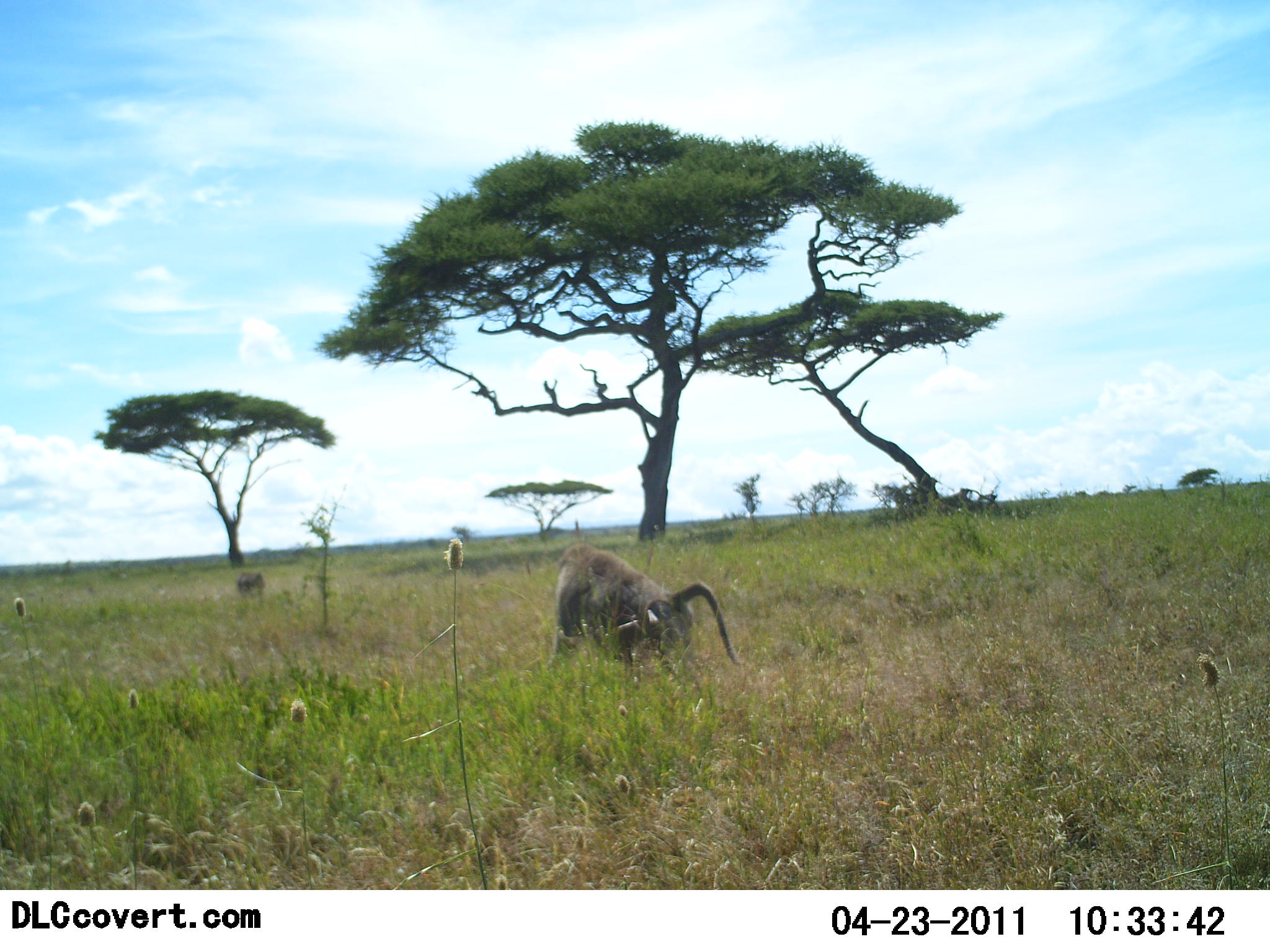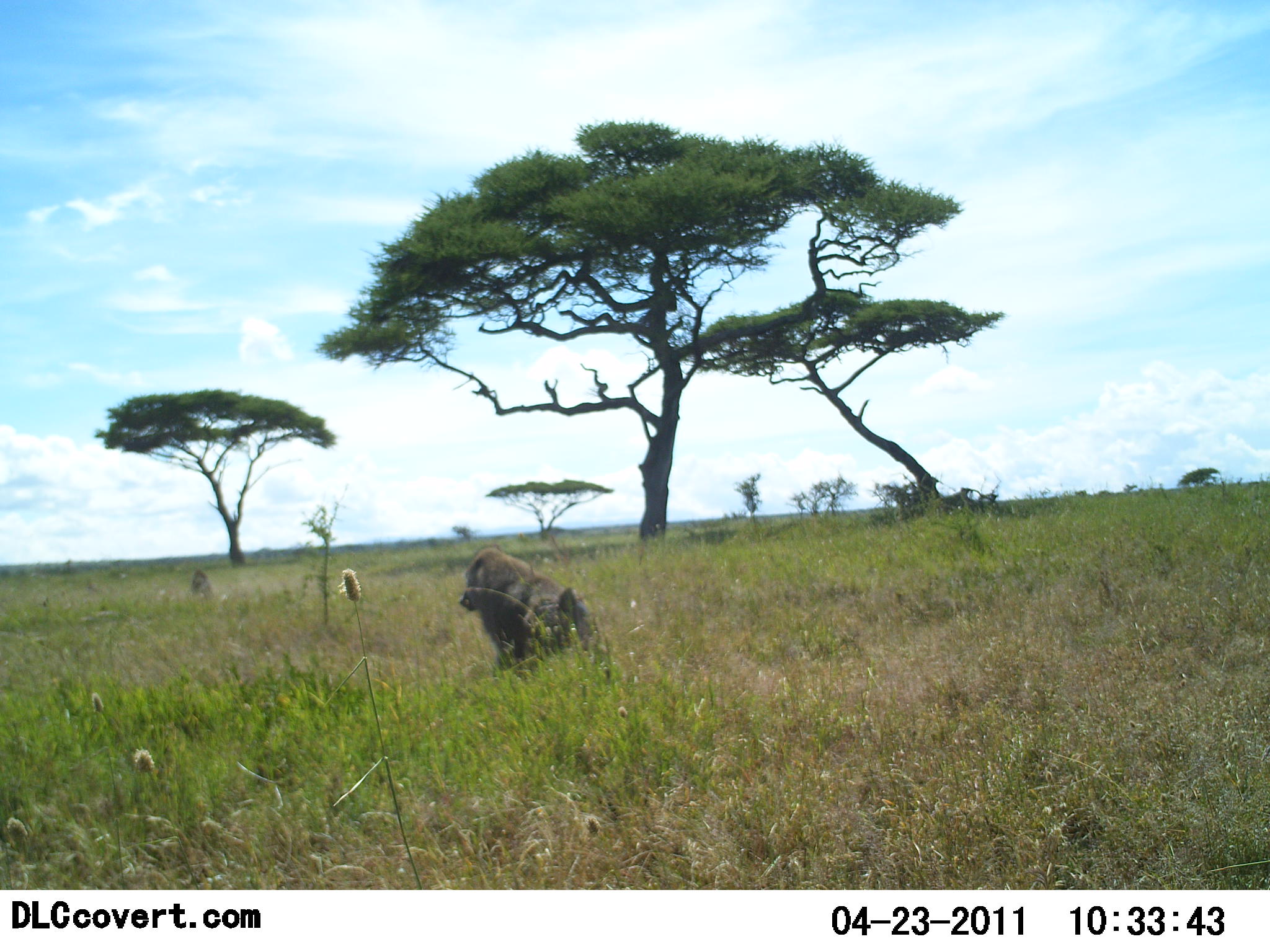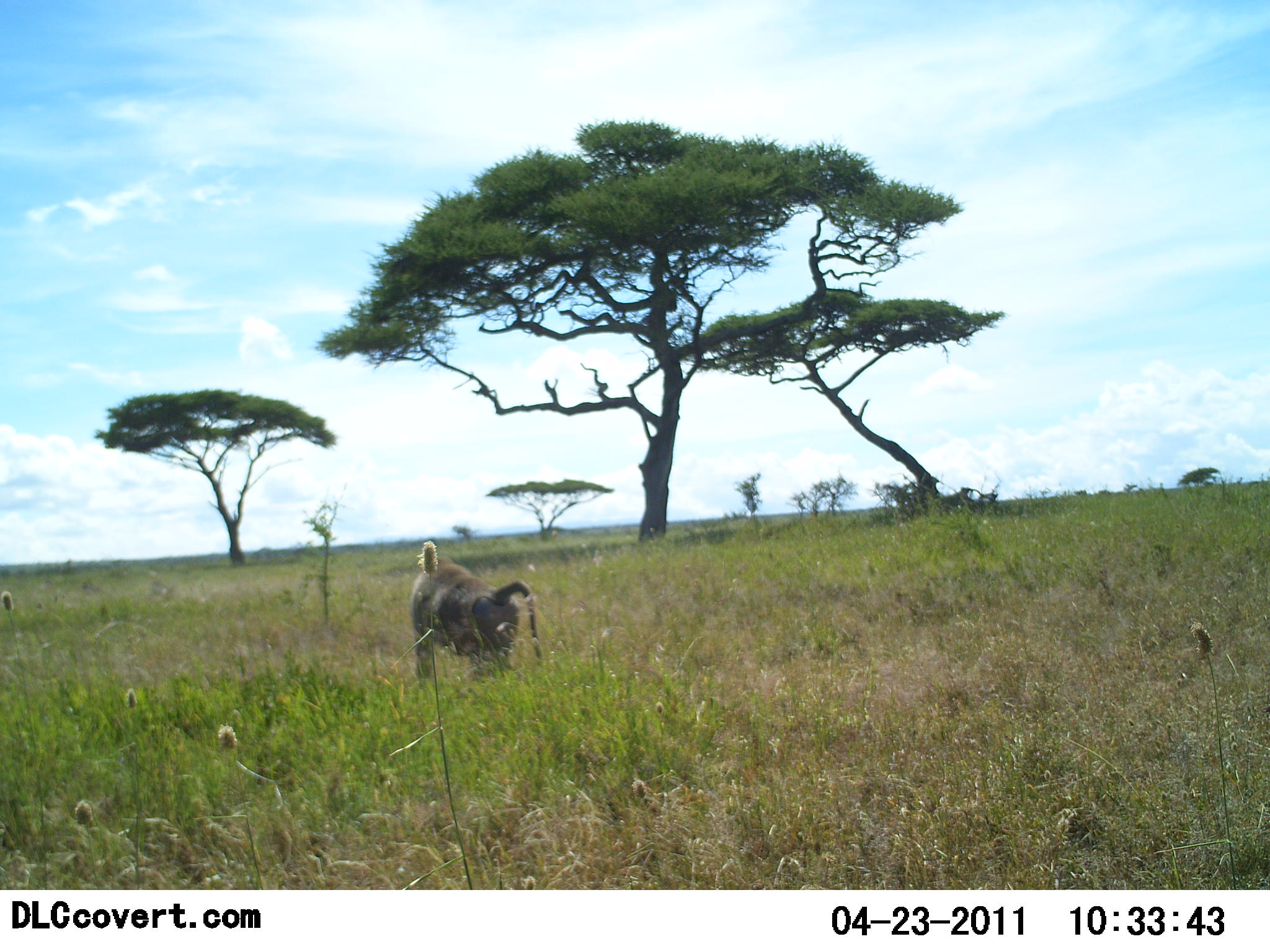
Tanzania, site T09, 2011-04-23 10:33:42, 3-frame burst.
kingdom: Animalia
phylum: Chordata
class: Mammalia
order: Primates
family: Cercopithecidae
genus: Papio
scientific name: Papio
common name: baboon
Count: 1.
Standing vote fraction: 0%.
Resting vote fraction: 0%.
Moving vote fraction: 100%.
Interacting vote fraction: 0%.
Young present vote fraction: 0%.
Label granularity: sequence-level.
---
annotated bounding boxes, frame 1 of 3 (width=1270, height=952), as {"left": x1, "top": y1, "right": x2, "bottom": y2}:
animal: {"left": 544, "top": 539, "right": 744, "bottom": 670}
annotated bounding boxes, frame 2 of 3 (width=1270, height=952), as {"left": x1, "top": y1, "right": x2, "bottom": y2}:
animal: {"left": 454, "top": 546, "right": 603, "bottom": 675}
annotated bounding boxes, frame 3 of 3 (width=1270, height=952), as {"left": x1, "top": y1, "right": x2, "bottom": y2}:
animal: {"left": 409, "top": 553, "right": 548, "bottom": 690}